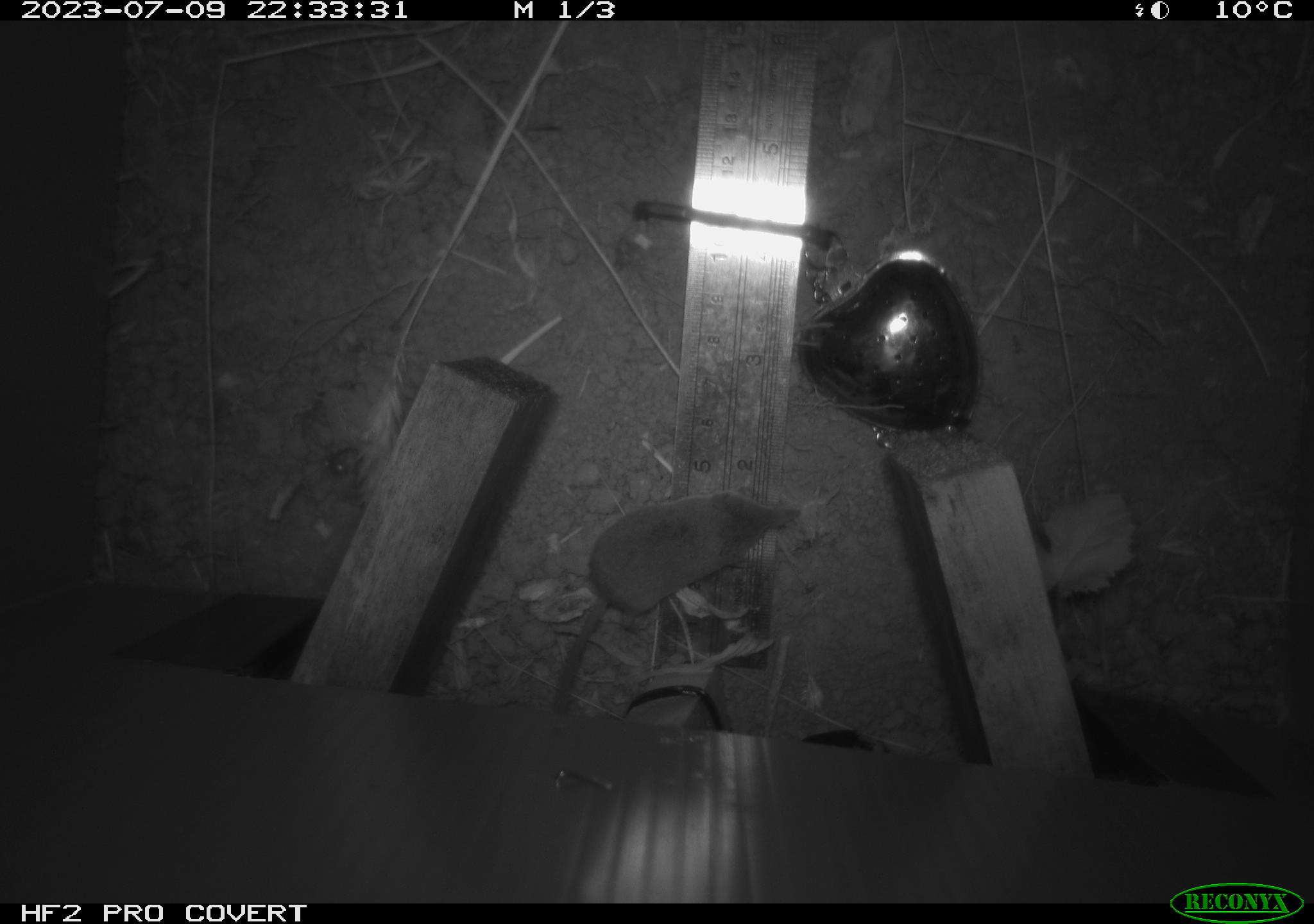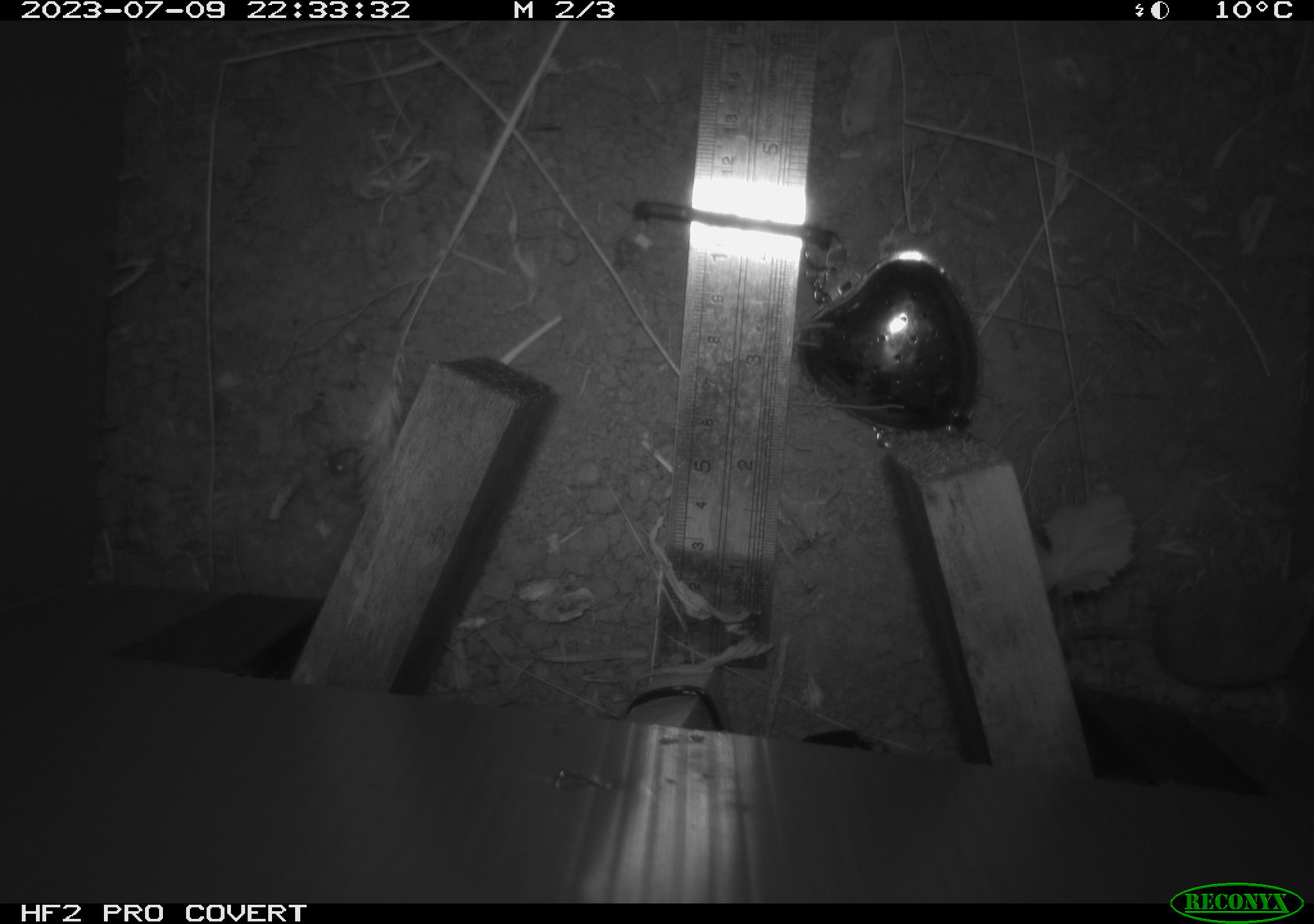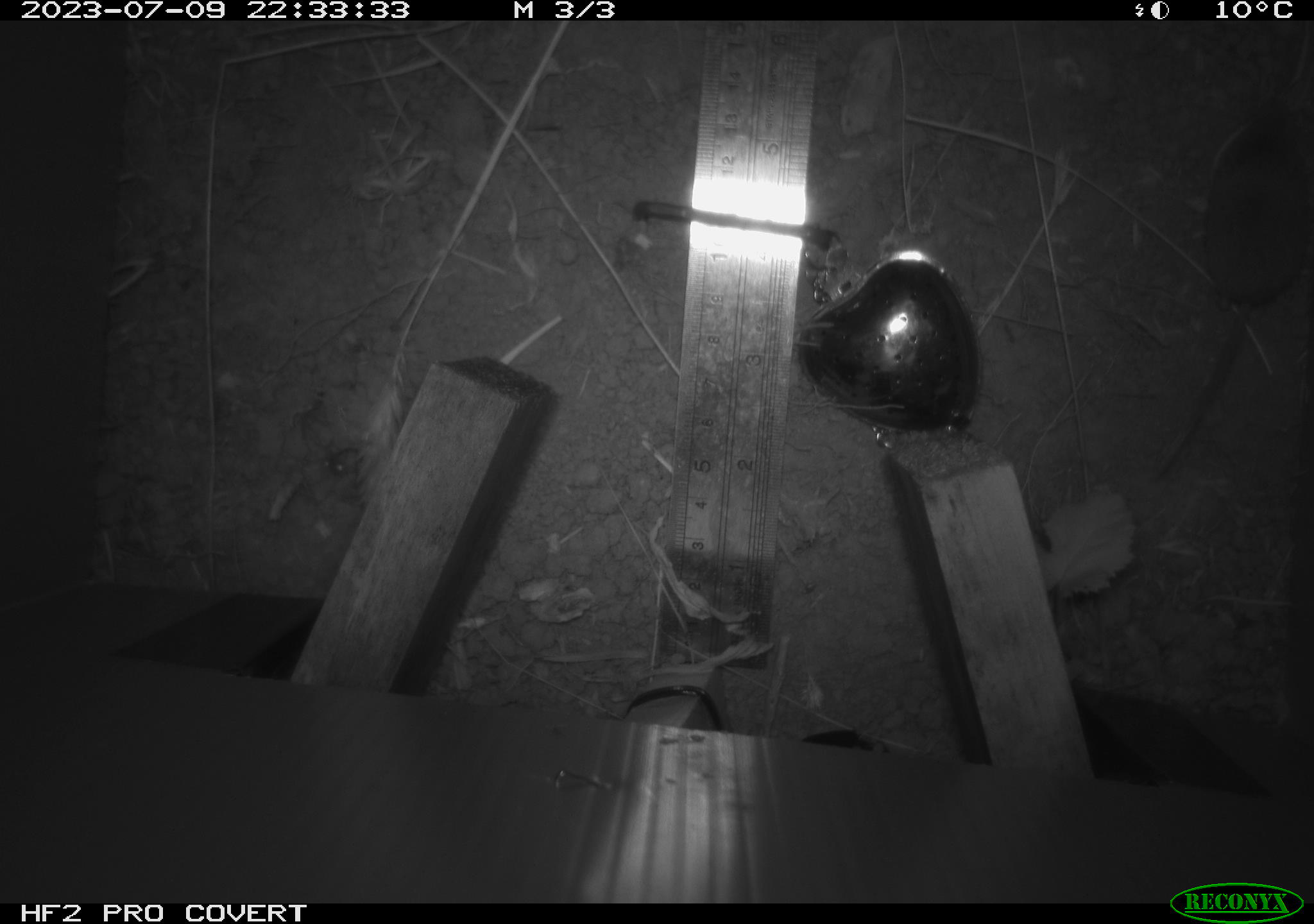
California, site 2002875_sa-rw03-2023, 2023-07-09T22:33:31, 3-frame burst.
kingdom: Animalia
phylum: Chordata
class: Mammalia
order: Eulipotyphla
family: Soricidae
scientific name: Soricidae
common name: shrews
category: soricidae family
Soricidae family (shrews) (Soricidae).